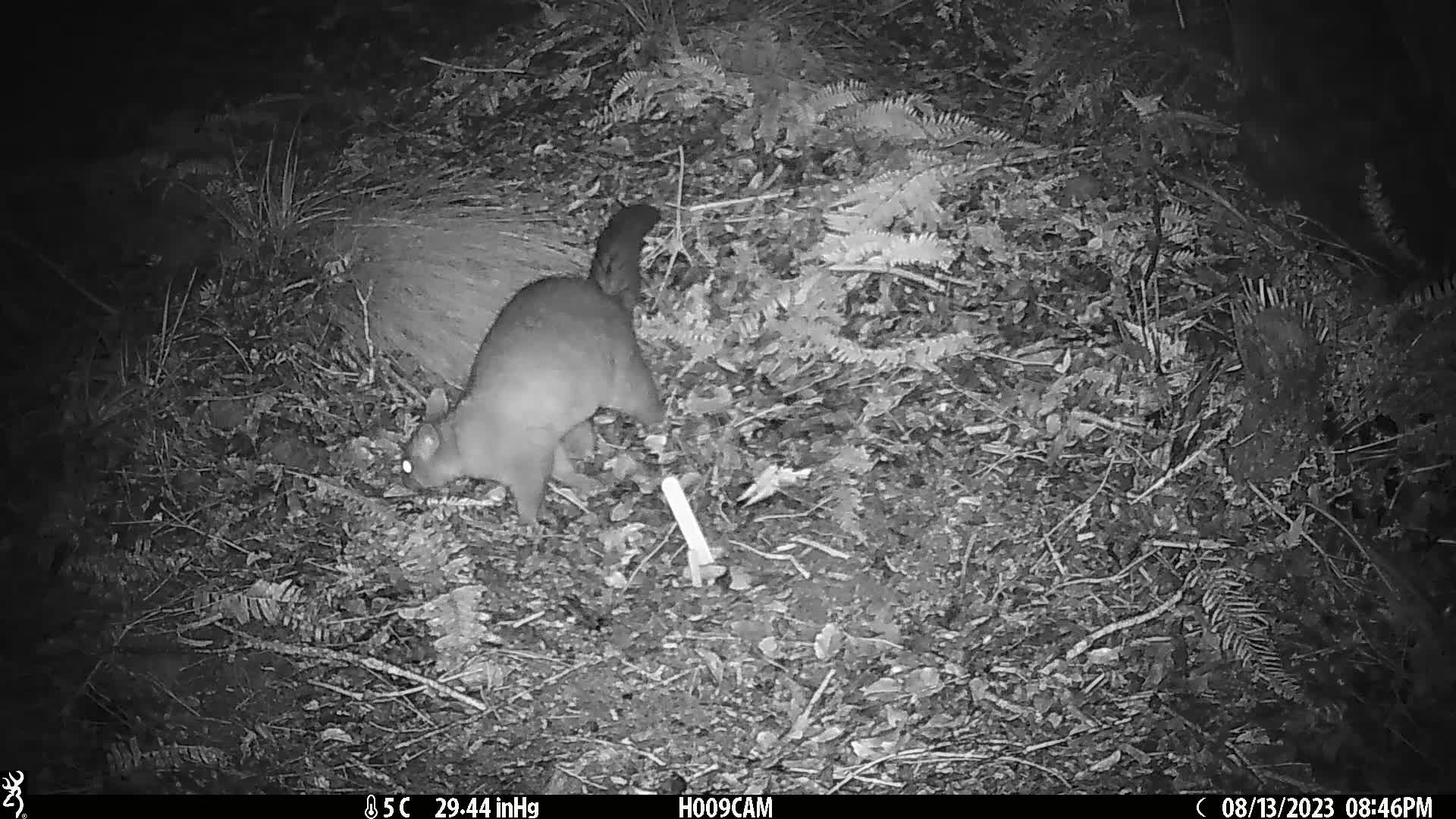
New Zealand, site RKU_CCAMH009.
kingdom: Animalia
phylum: Chordata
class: Mammalia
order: Diprotodontia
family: Phalangeridae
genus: Trichosurus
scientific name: Trichosurus vulpecula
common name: common brushtail possum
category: possum